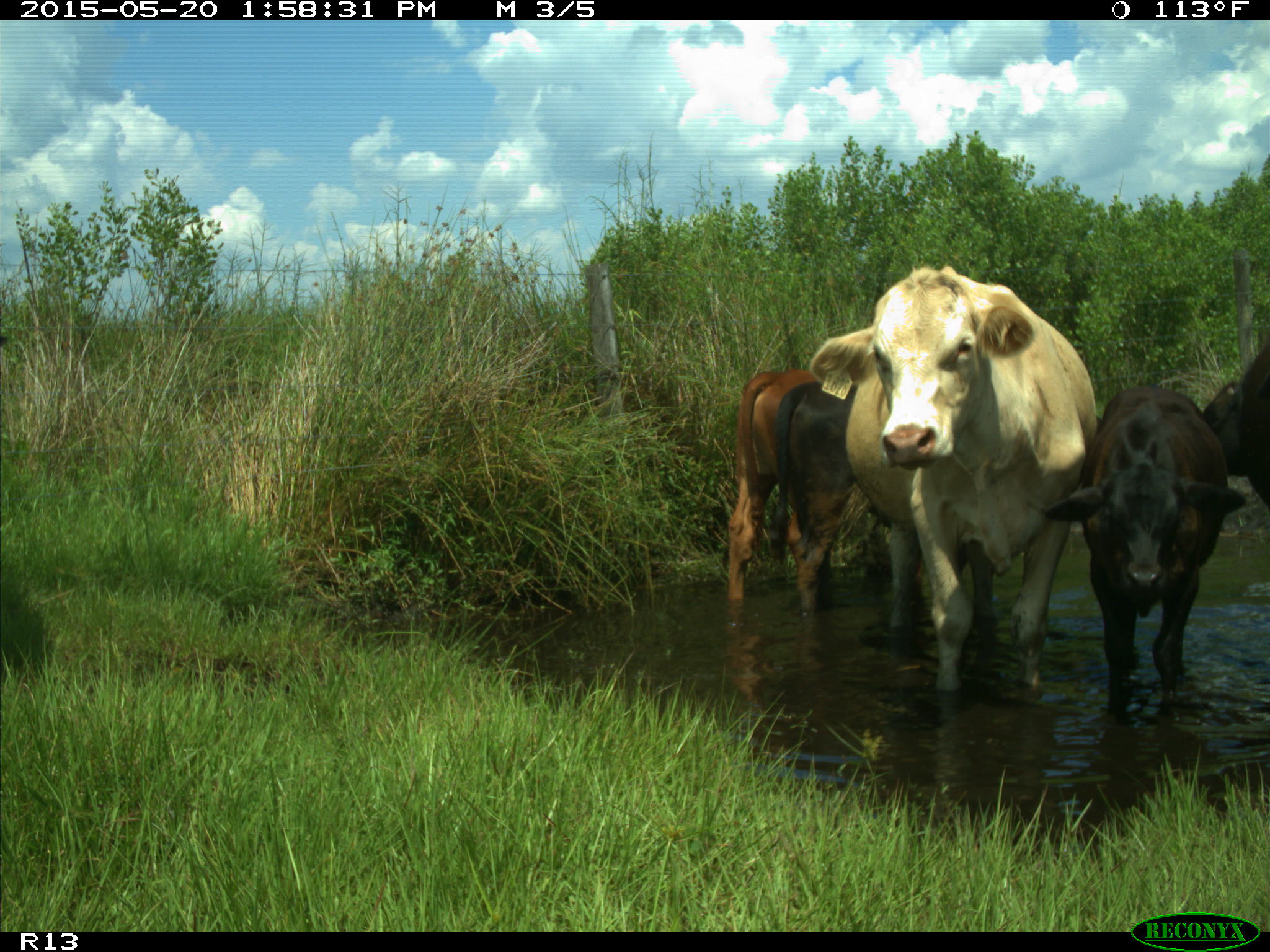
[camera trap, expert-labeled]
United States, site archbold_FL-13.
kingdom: Animalia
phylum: Chordata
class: Mammalia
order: Artiodactyla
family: Bovidae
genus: Bos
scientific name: Bos taurus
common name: domestic cow